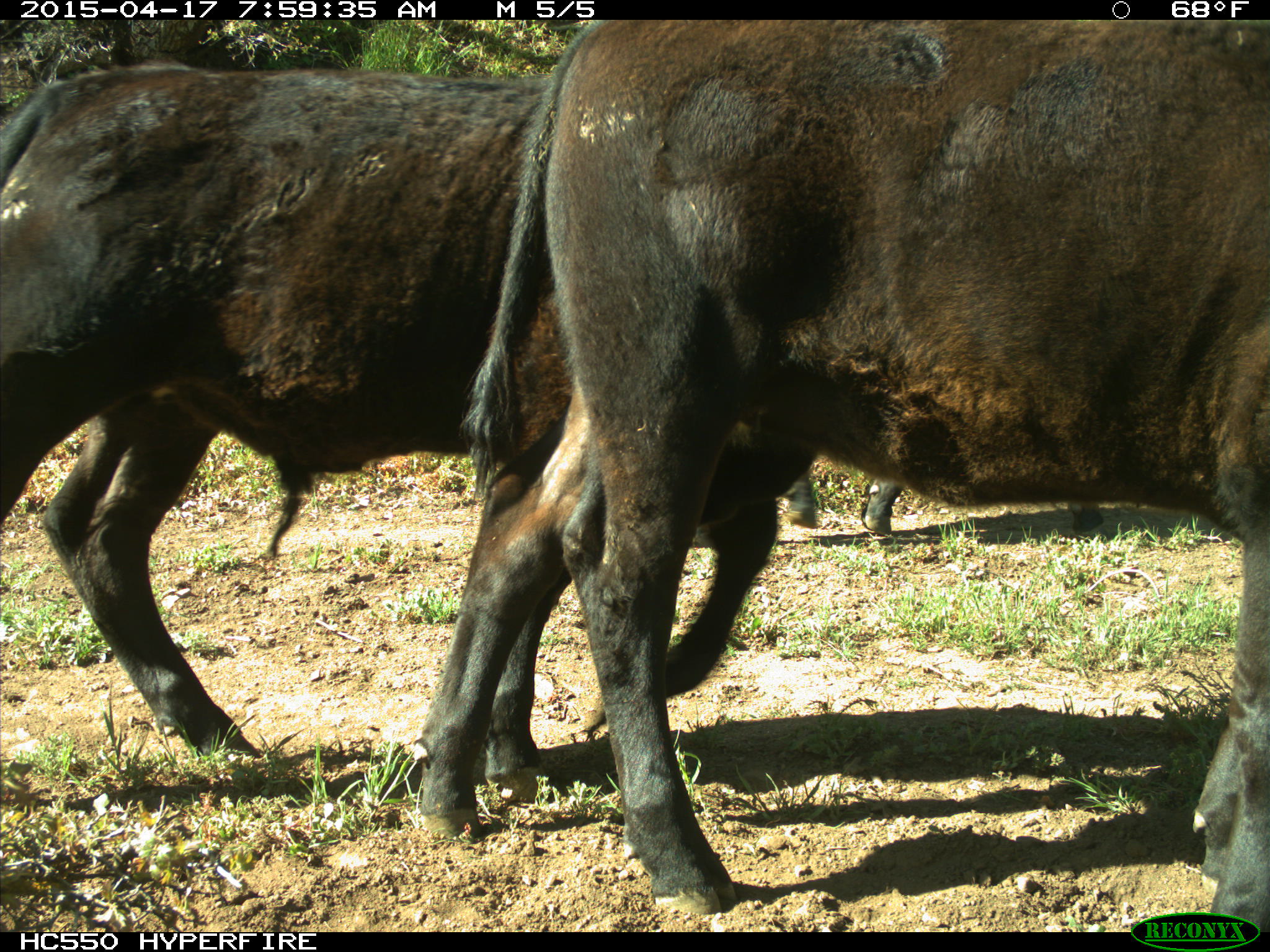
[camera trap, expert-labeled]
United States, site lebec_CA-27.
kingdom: Animalia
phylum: Chordata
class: Mammalia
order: Artiodactyla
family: Bovidae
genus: Bos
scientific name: Bos taurus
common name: domestic cow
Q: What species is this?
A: Bos taurus (domestic cow).